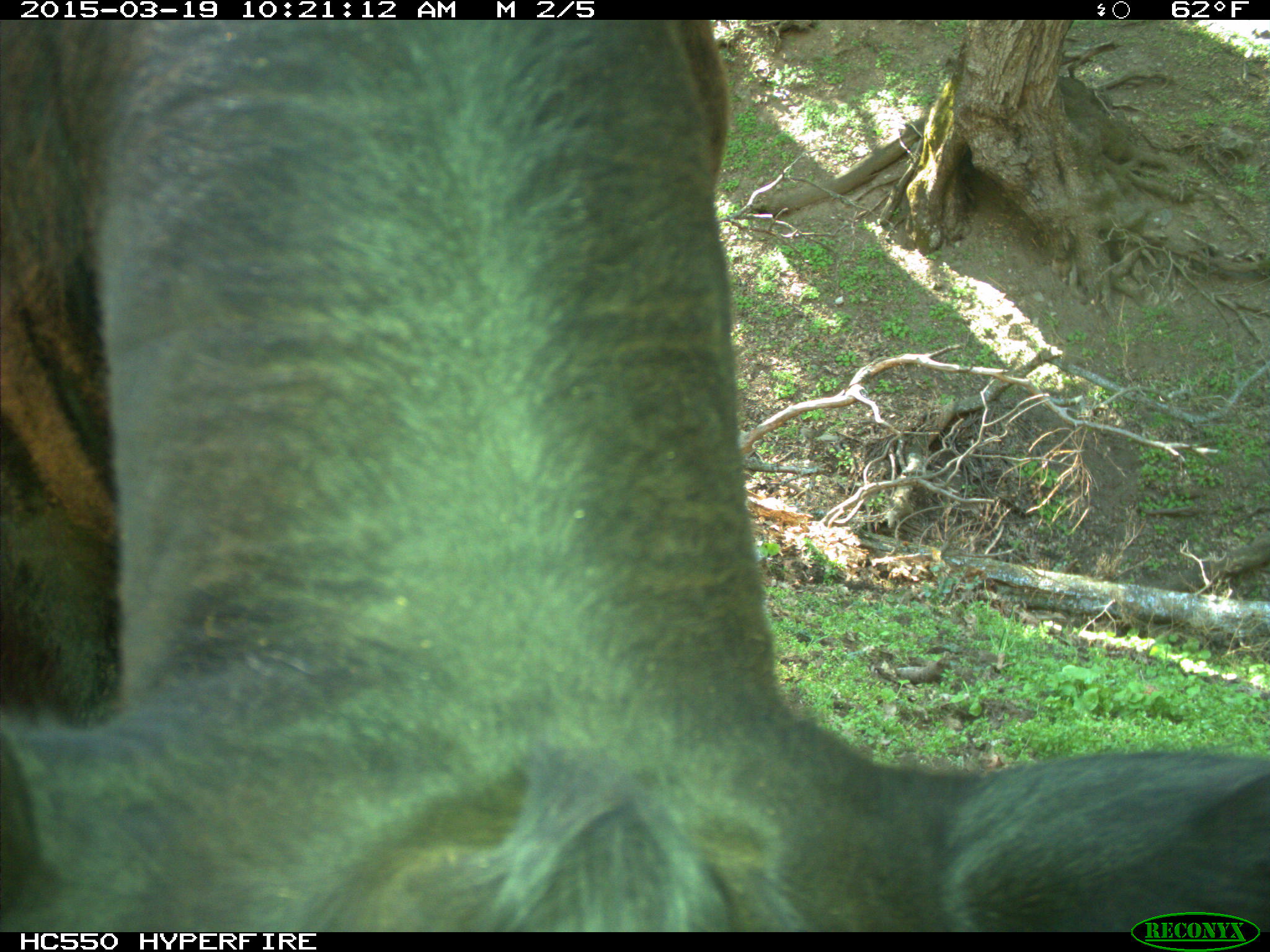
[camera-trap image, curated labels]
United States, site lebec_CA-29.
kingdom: Animalia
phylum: Chordata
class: Mammalia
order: Artiodactyla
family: Bovidae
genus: Bos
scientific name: Bos taurus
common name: domestic cow